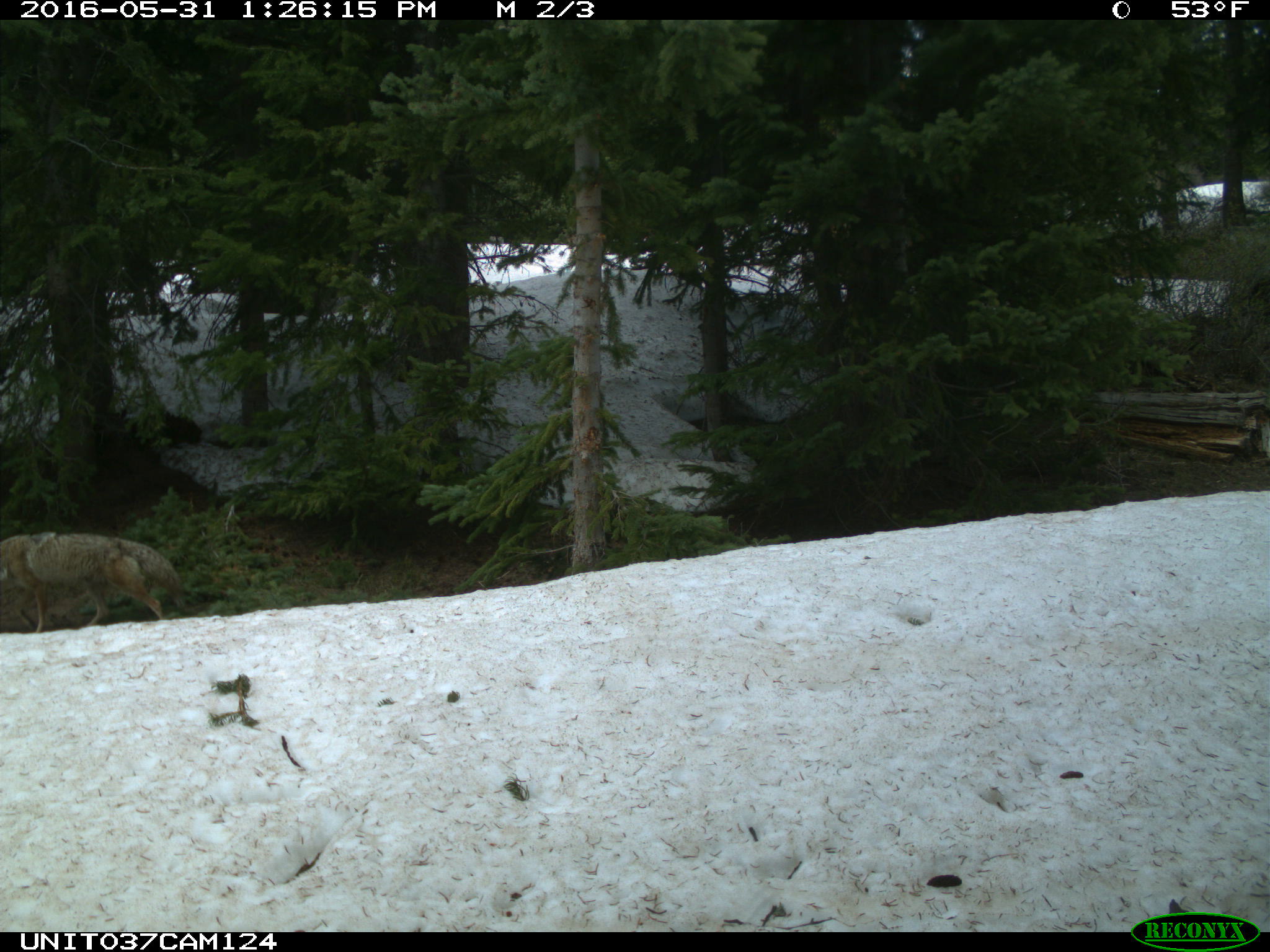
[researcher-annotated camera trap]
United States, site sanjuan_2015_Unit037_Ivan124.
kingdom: Animalia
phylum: Chordata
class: Mammalia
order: Carnivora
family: Canidae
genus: Canis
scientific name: Canis latrans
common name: coyote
Canis latrans (coyote).